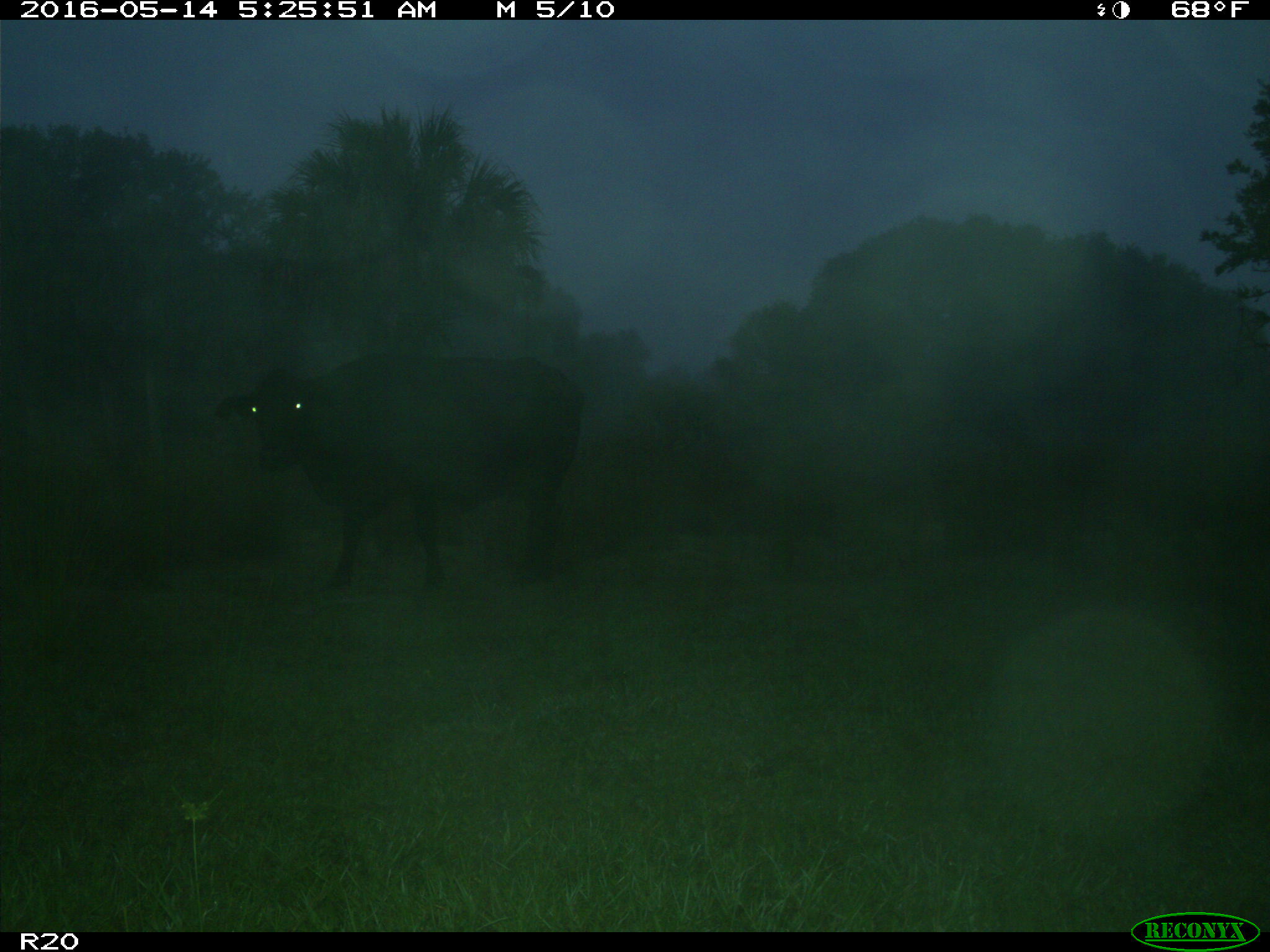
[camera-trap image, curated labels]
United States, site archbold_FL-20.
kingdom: Animalia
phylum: Chordata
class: Mammalia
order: Artiodactyla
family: Bovidae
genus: Bos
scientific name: Bos taurus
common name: domestic cow